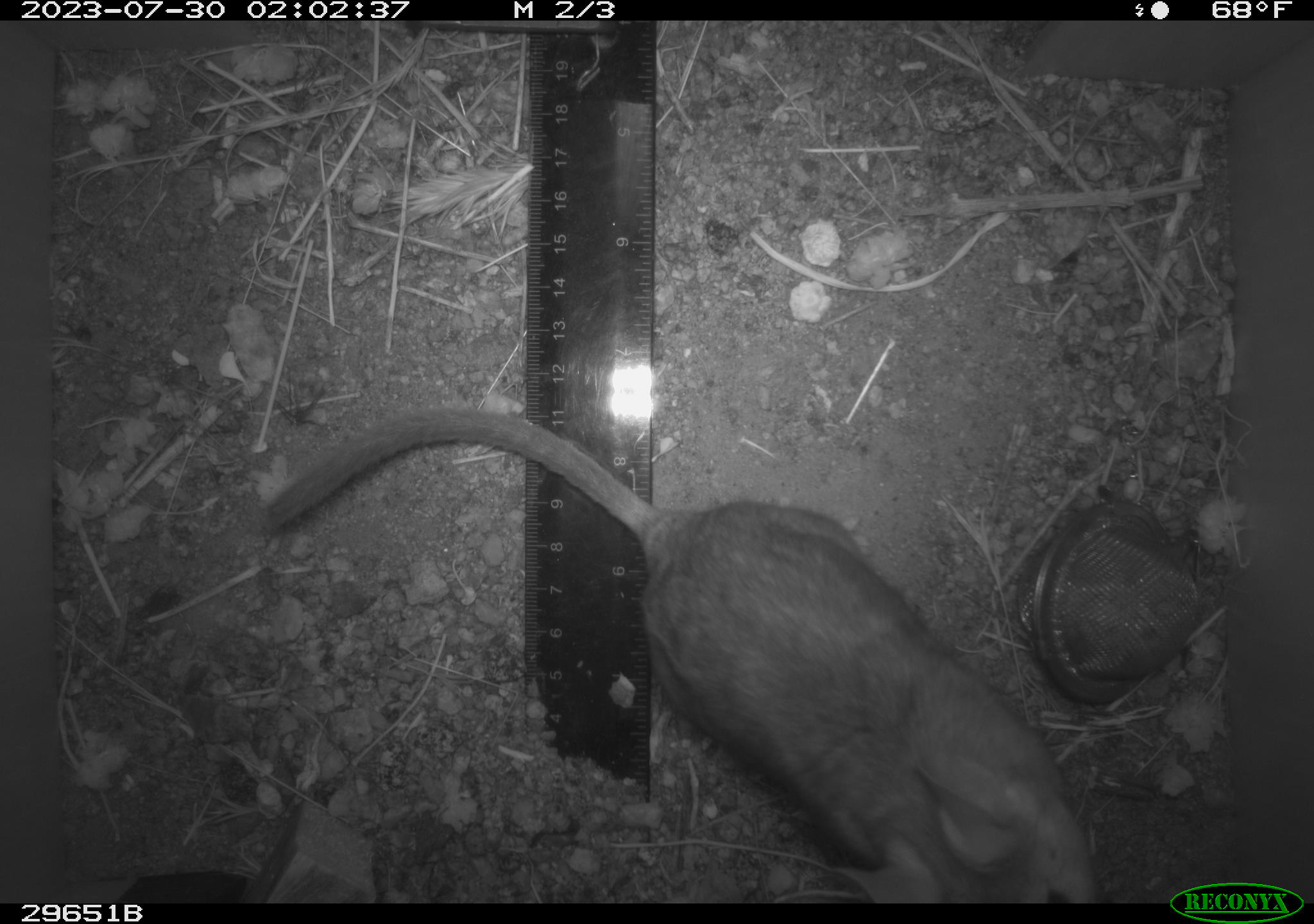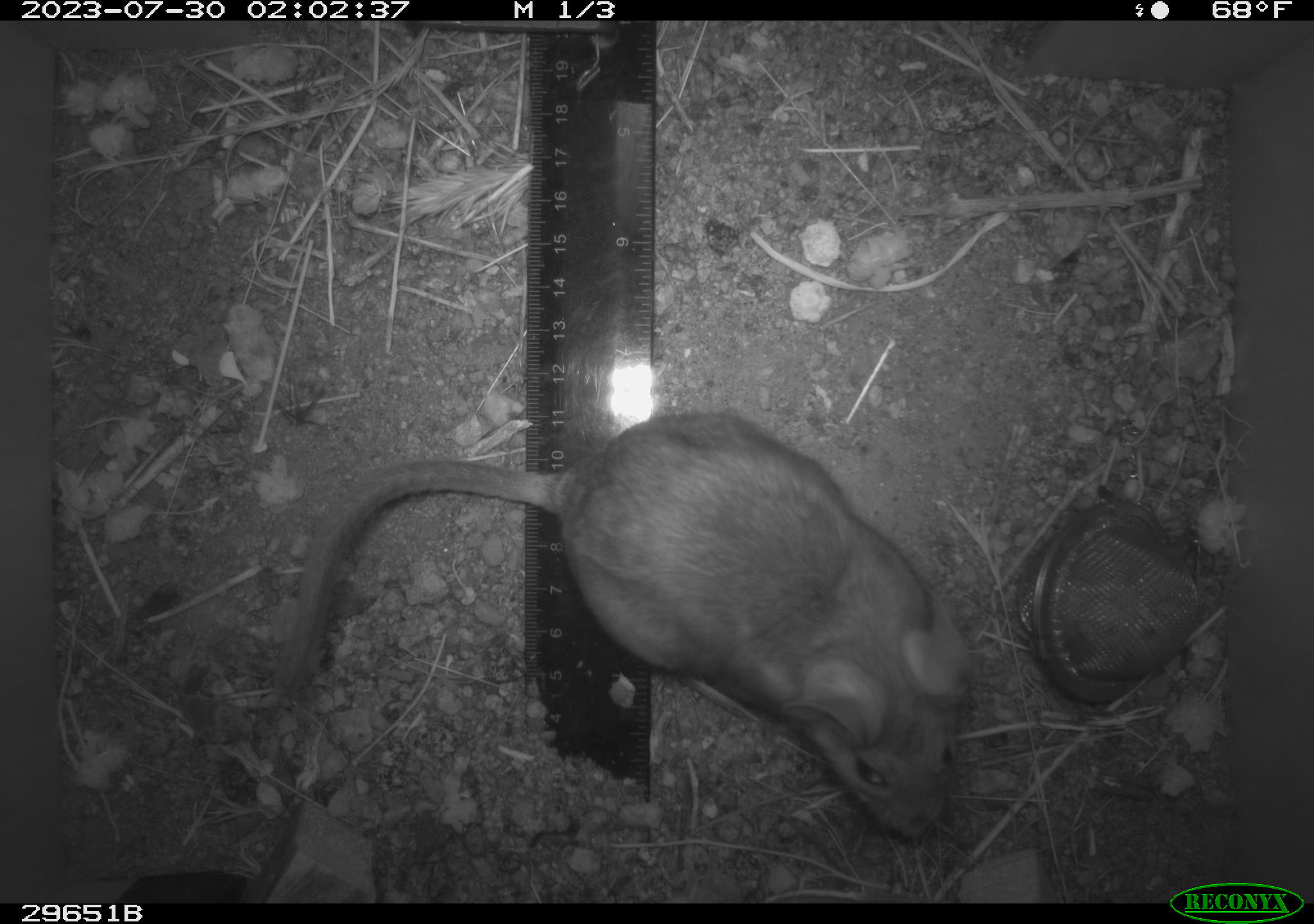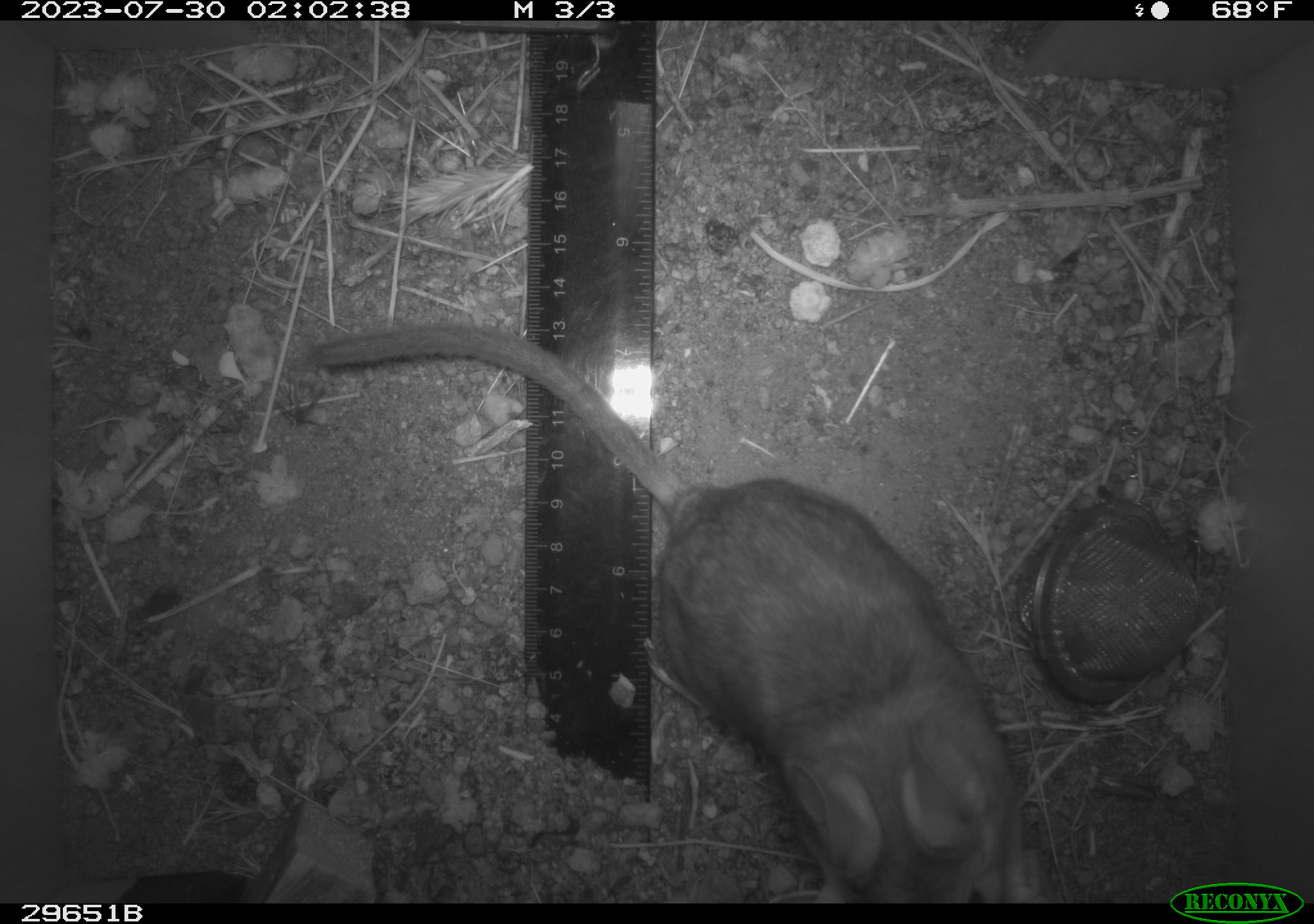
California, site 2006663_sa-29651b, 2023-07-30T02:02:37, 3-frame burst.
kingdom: Animalia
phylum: Chordata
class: Mammalia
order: Rodentia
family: Cricetidae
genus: Neotoma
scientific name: Neotoma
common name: pack rat or woodrat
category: neotoma species